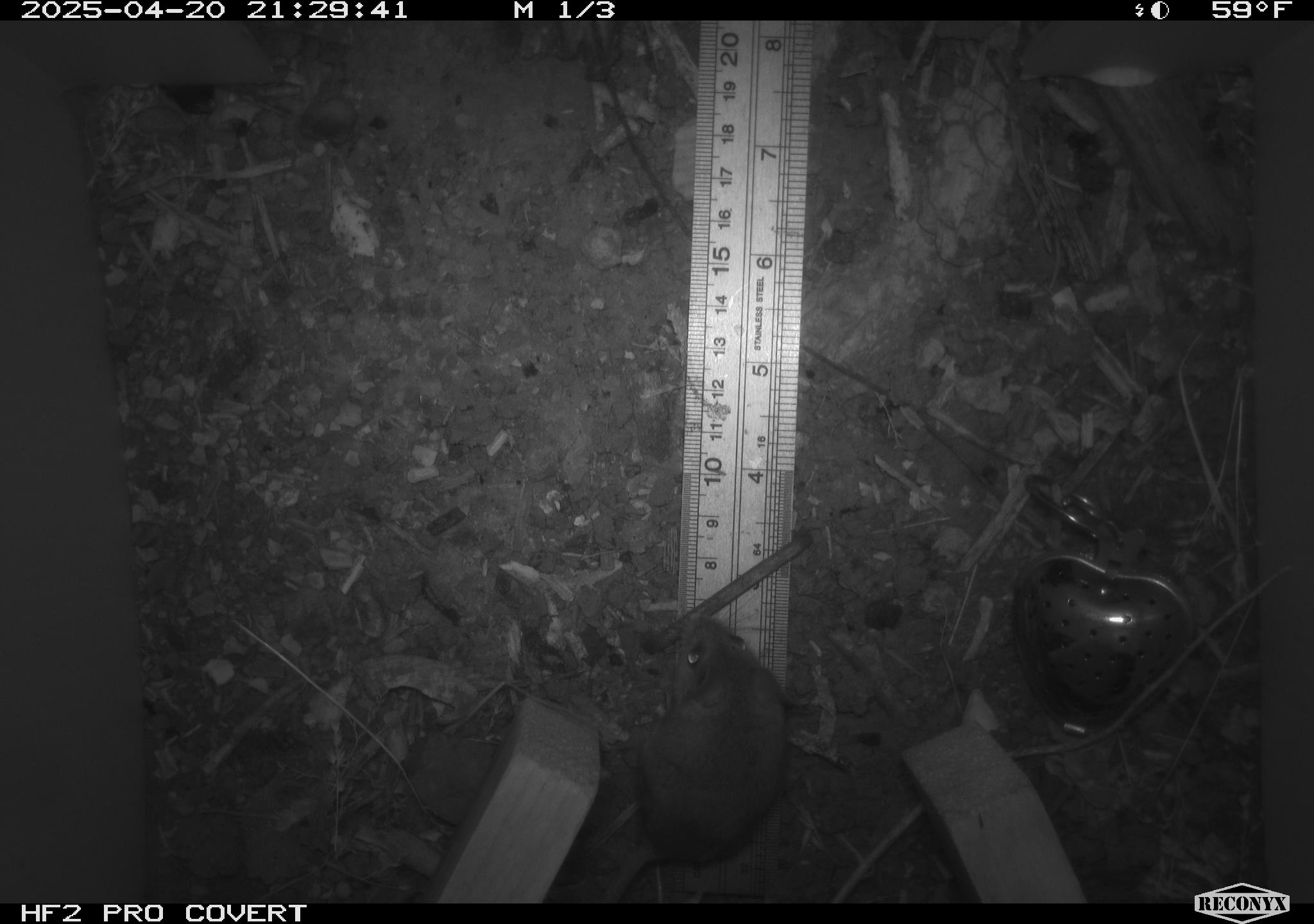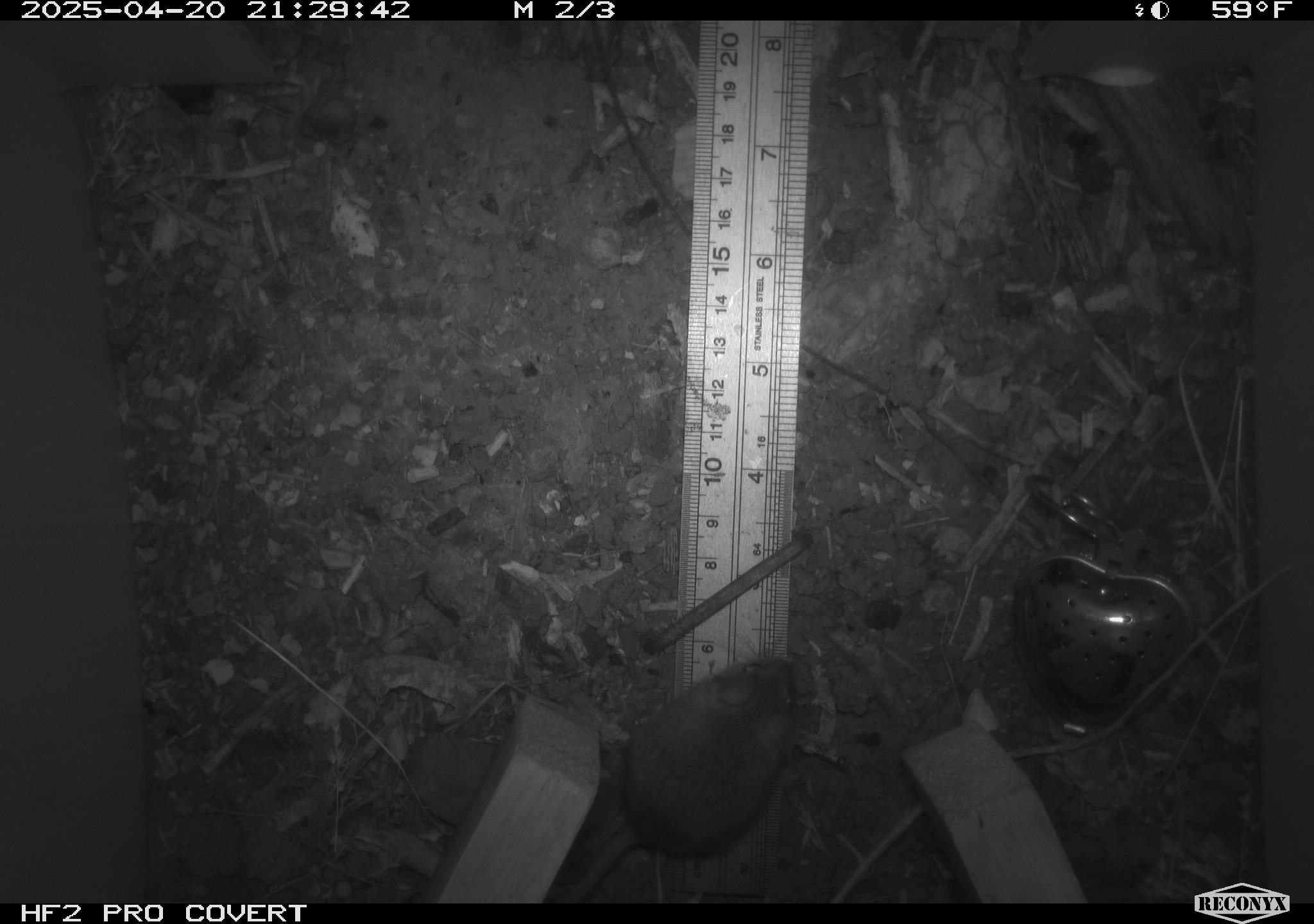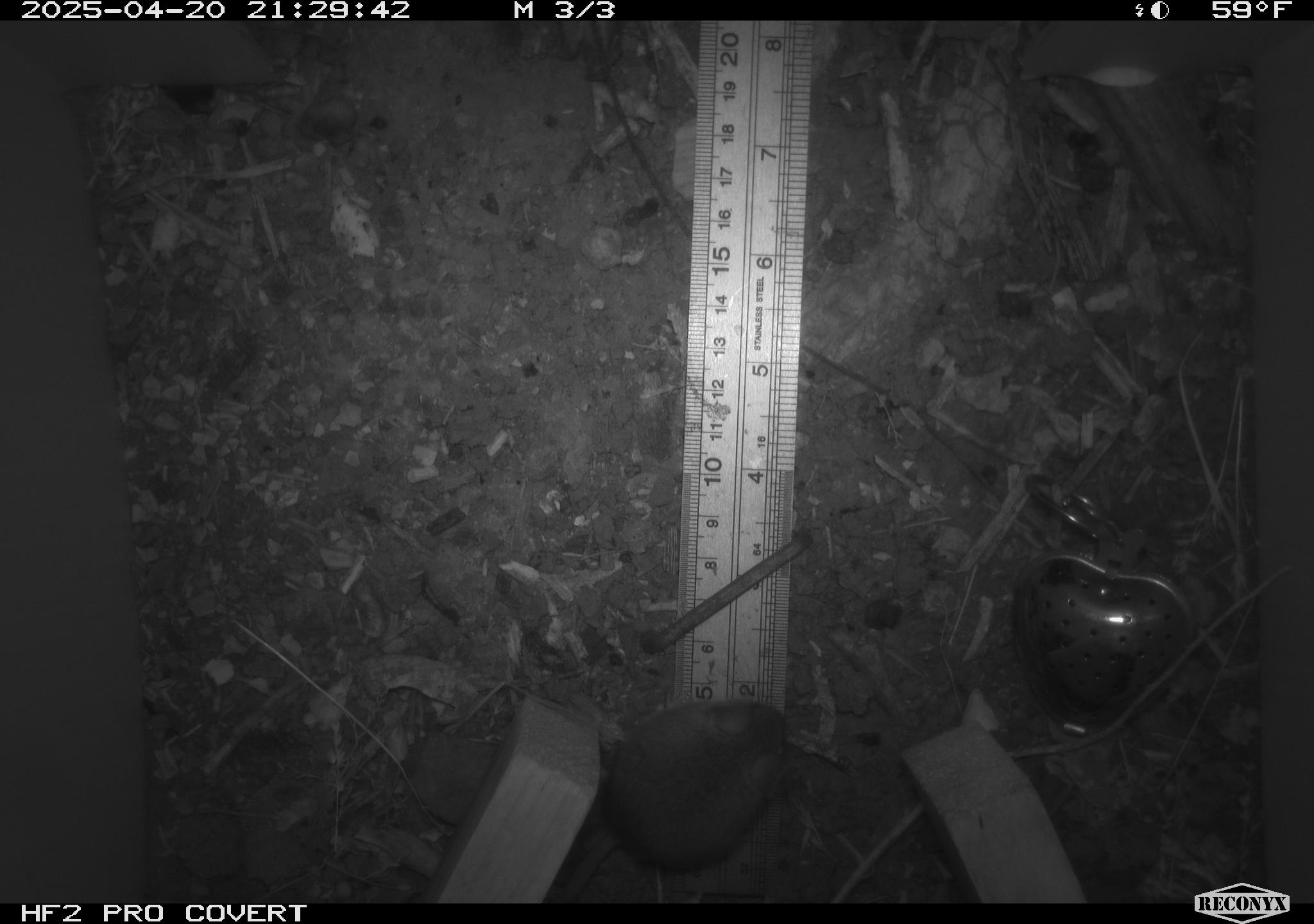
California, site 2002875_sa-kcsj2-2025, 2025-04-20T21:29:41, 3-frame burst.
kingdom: Animalia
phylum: Chordata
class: Mammalia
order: Rodentia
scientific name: Rodentia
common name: rodent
Rodent (Rodentia).